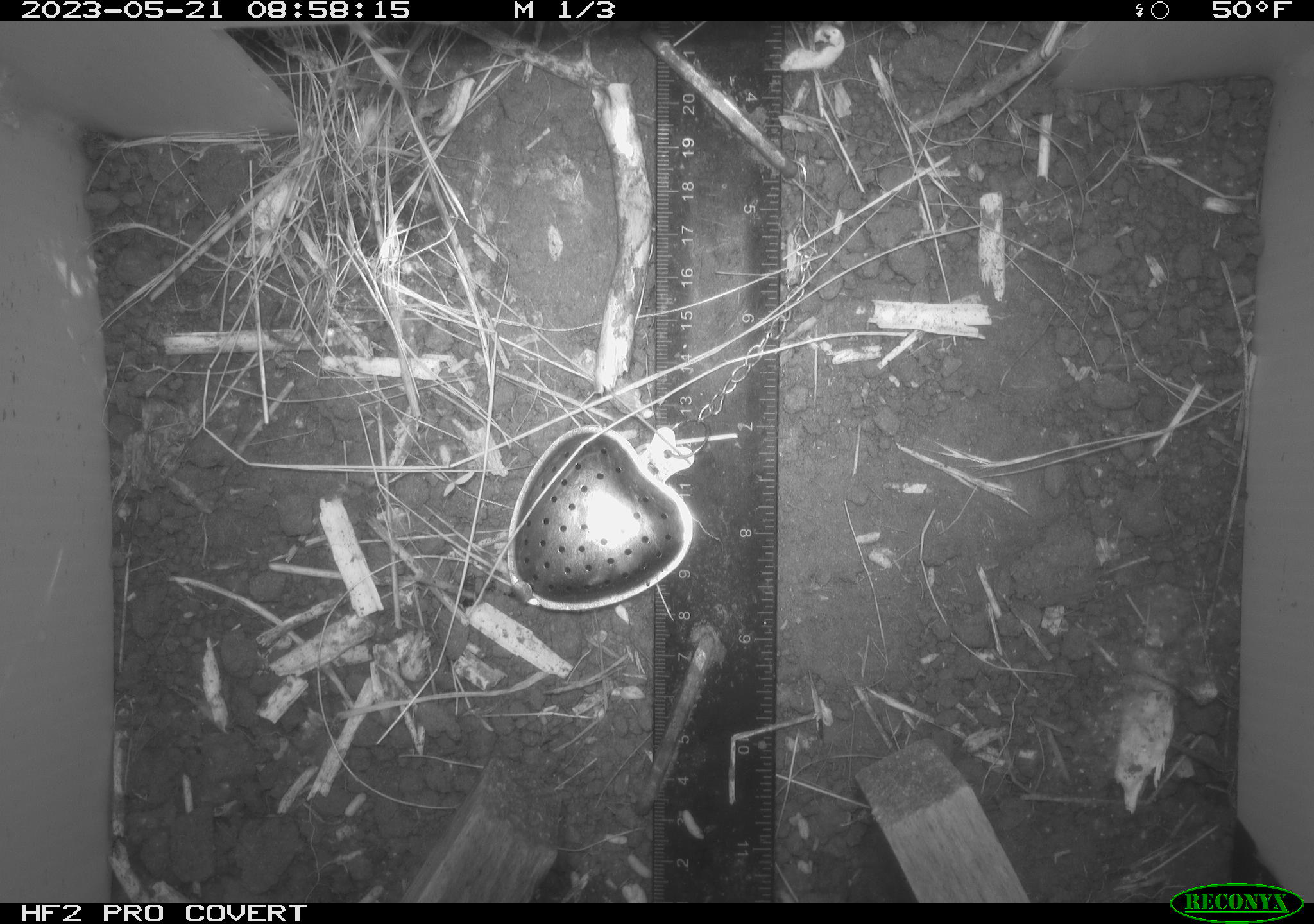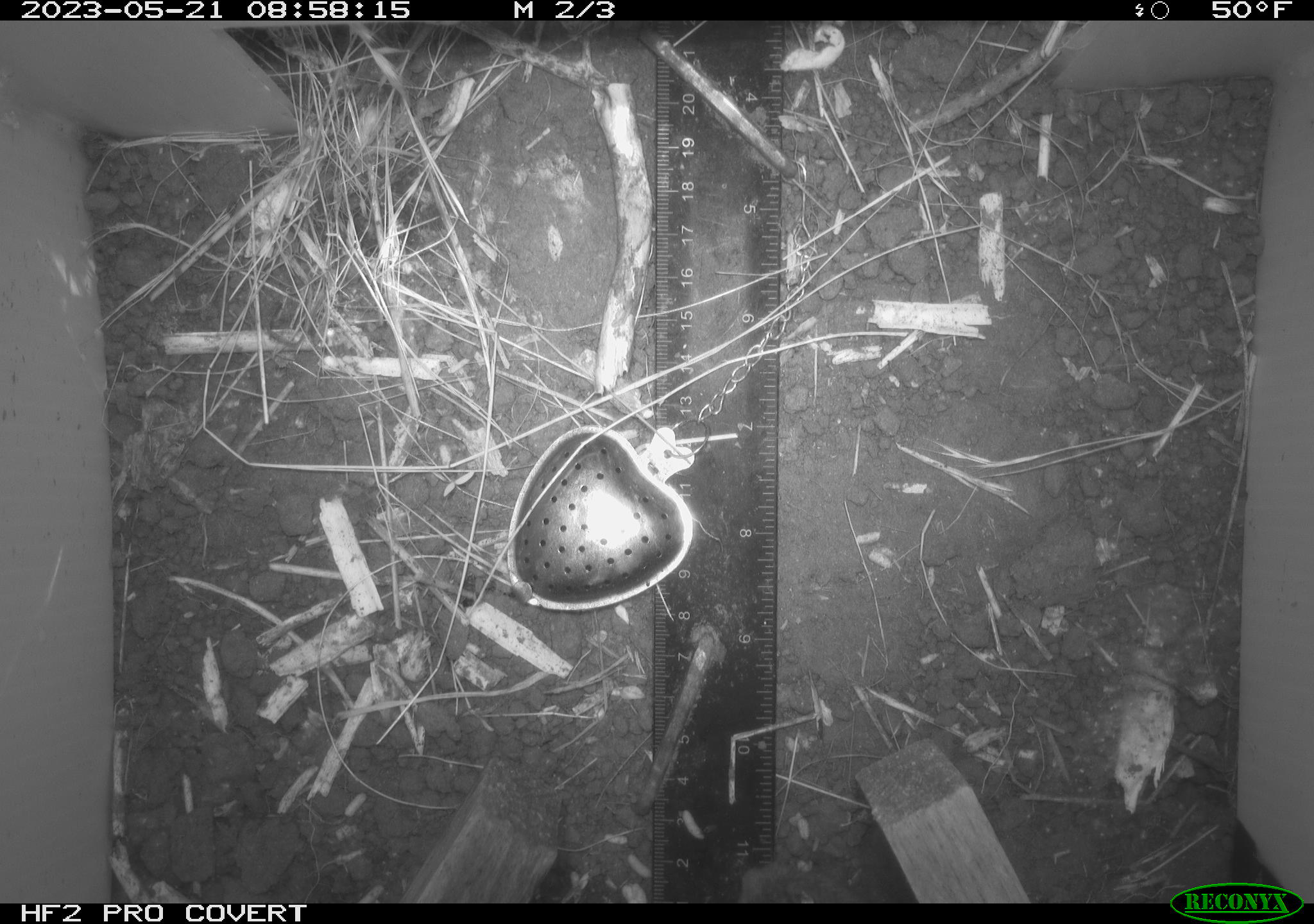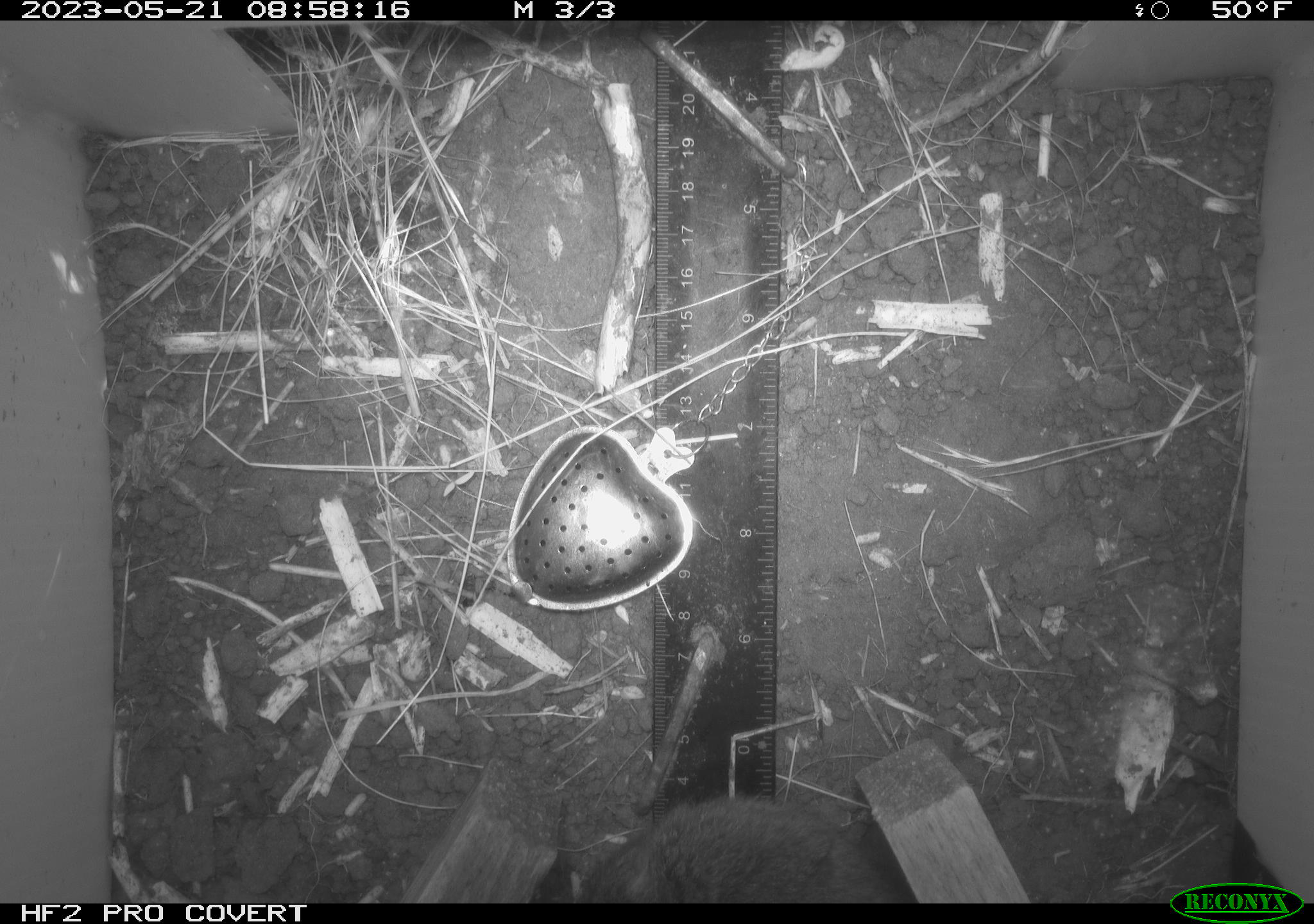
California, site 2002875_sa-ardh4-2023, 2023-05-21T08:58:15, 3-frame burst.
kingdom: Animalia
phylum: Chordata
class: Mammalia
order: Rodentia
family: Cricetidae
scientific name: Arvicolinae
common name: voles, lemmings, and muskrats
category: arvicolinae subfamily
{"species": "arvicolinae subfamily (voles, lemmings, and muskrats) (Arvicolinae)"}